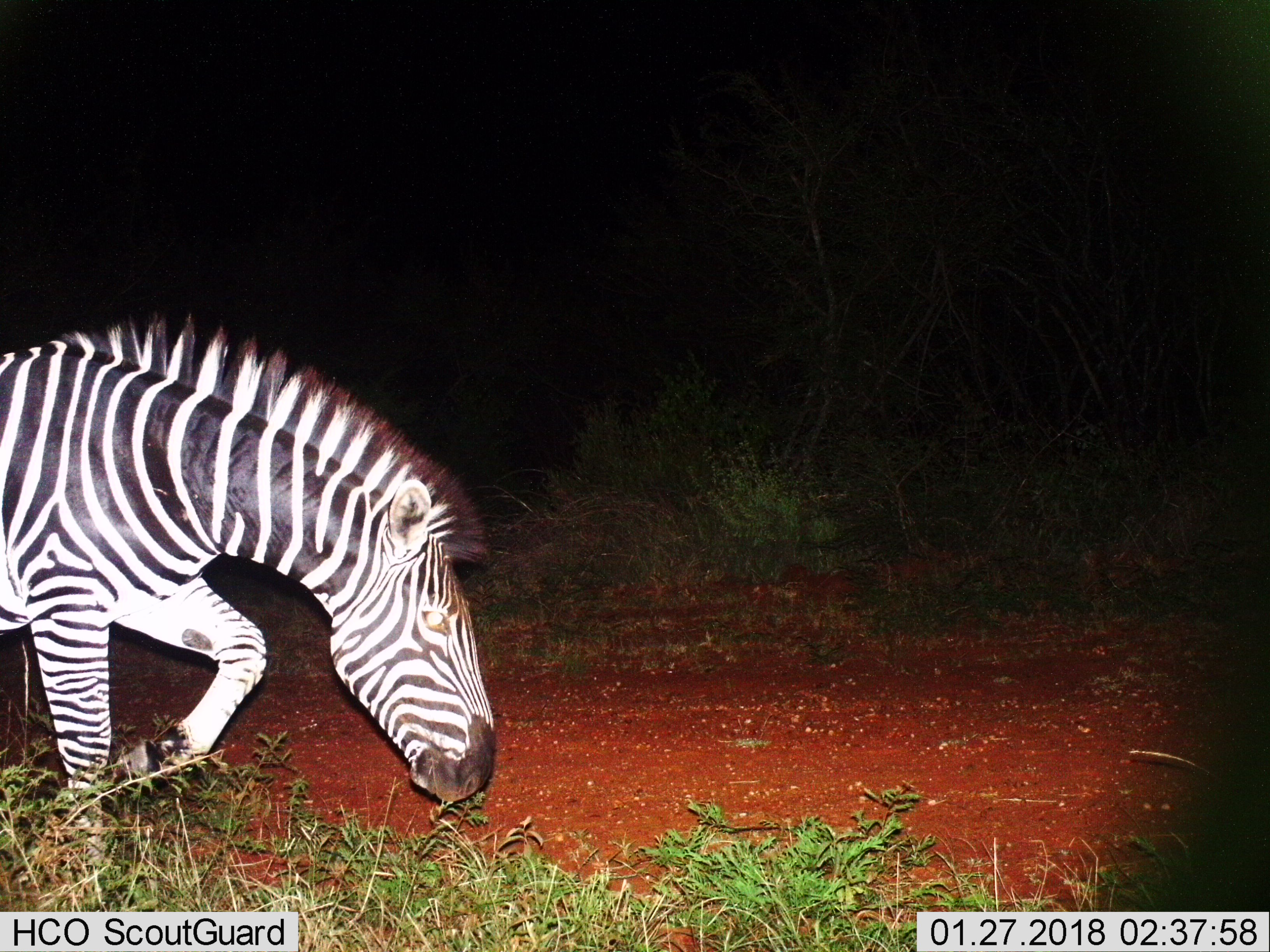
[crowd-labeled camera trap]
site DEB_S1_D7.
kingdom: Animalia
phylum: Chordata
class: Mammalia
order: Perissodactyla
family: Equidae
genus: Equus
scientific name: Equus quagga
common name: plains zebra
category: zebraplains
Zebraplains (plains zebra) (Equus quagga), count 1. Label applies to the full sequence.